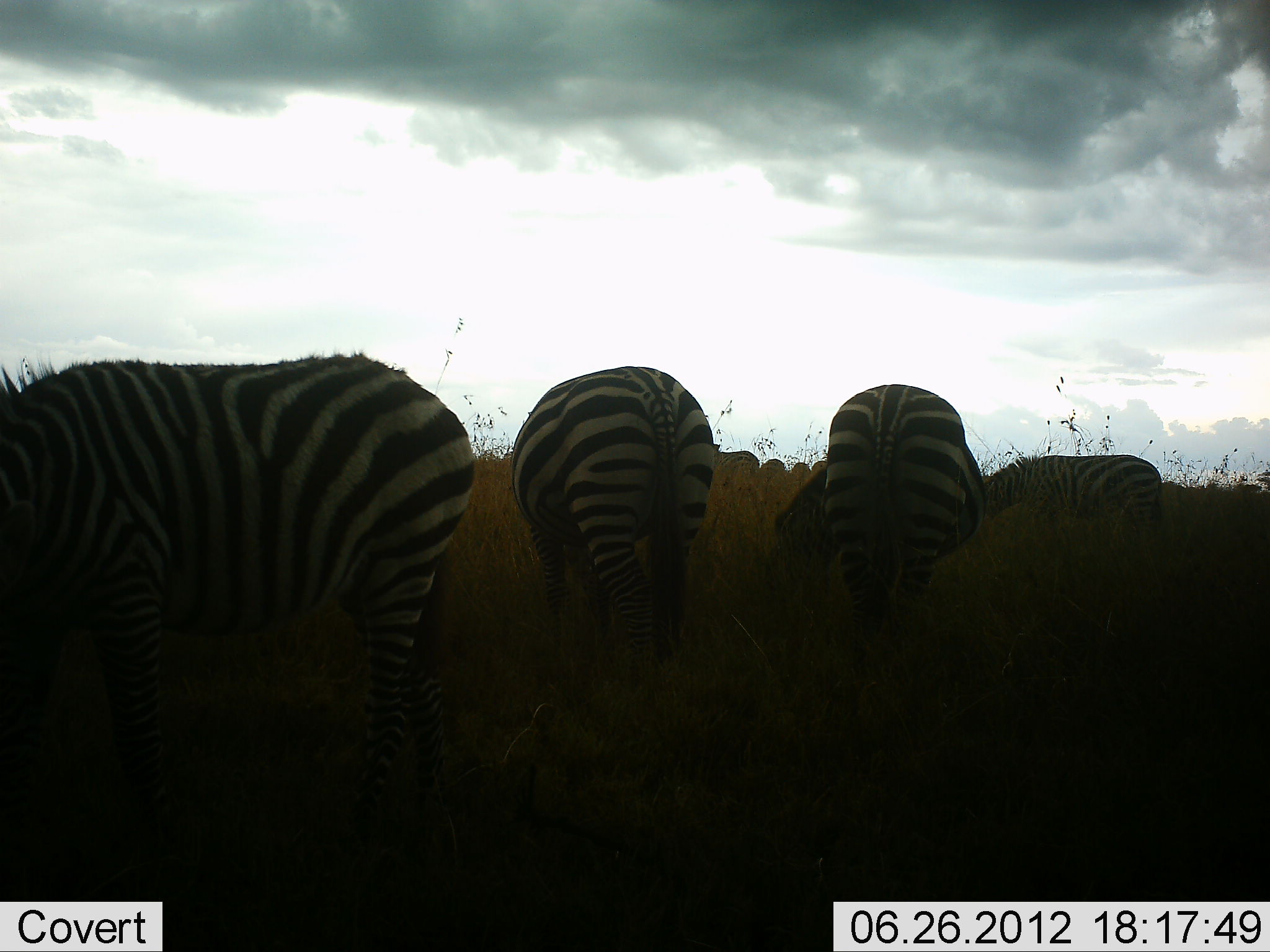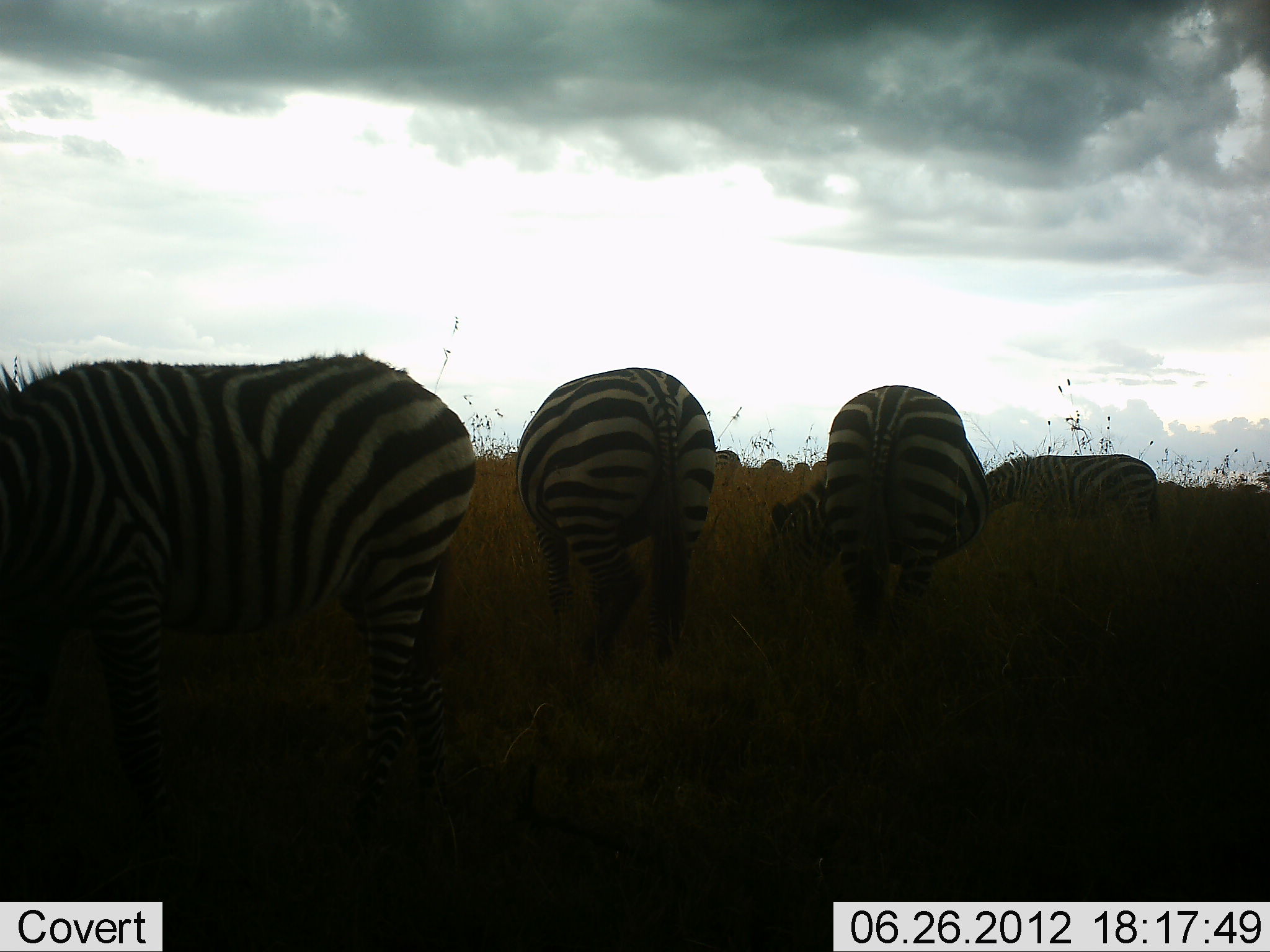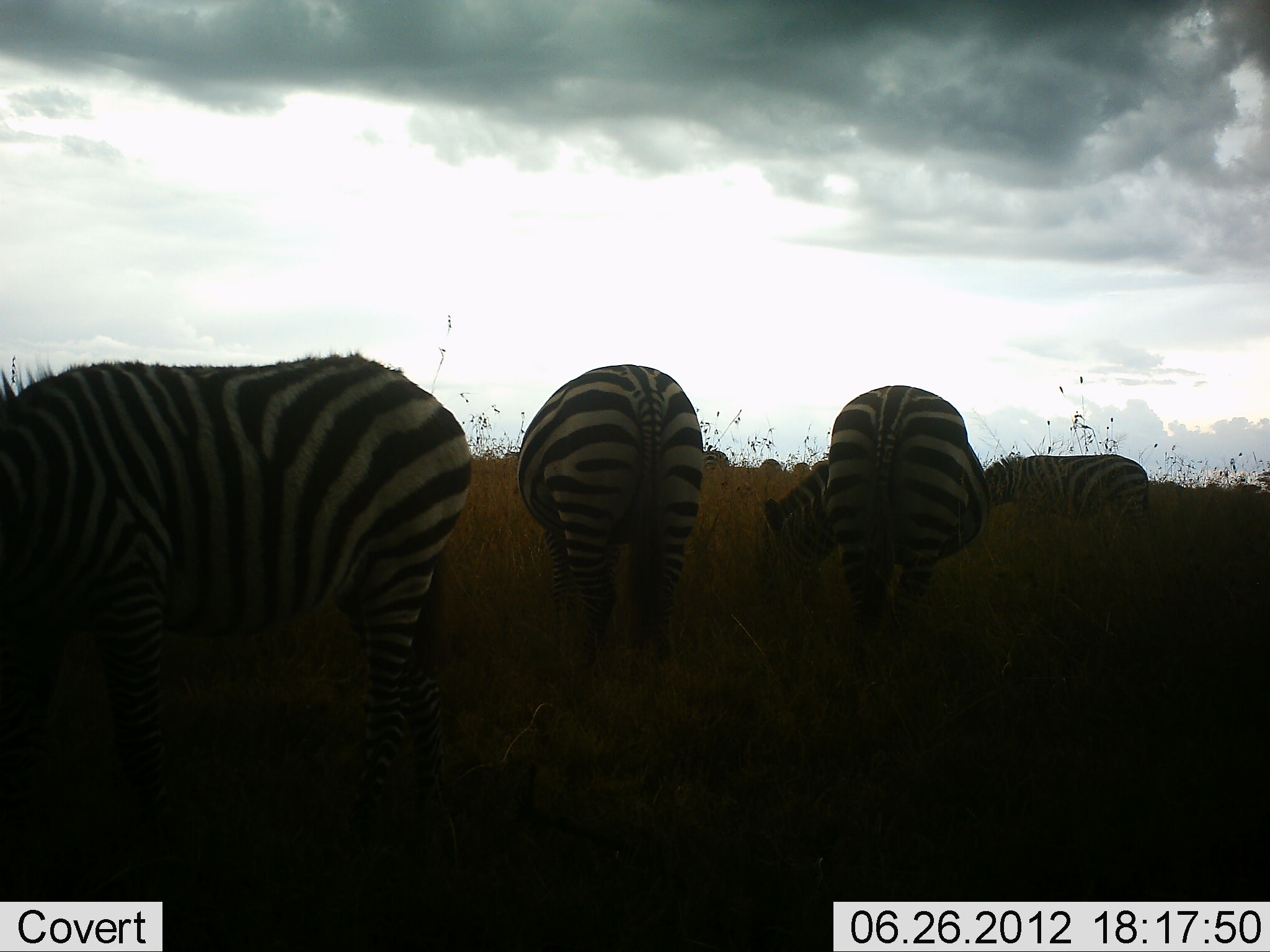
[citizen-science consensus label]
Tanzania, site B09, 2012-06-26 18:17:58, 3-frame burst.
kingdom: Animalia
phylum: Chordata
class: Mammalia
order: Perissodactyla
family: Equidae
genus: Equus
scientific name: Equus quagga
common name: plains zebra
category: zebra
Zebra (plains zebra) (Equus quagga), count 8. Behavior (volunteer vote fractions): standing 60%, resting 0%, moving 20%, interacting 0%. Young present (vote fraction): 0%. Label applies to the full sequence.